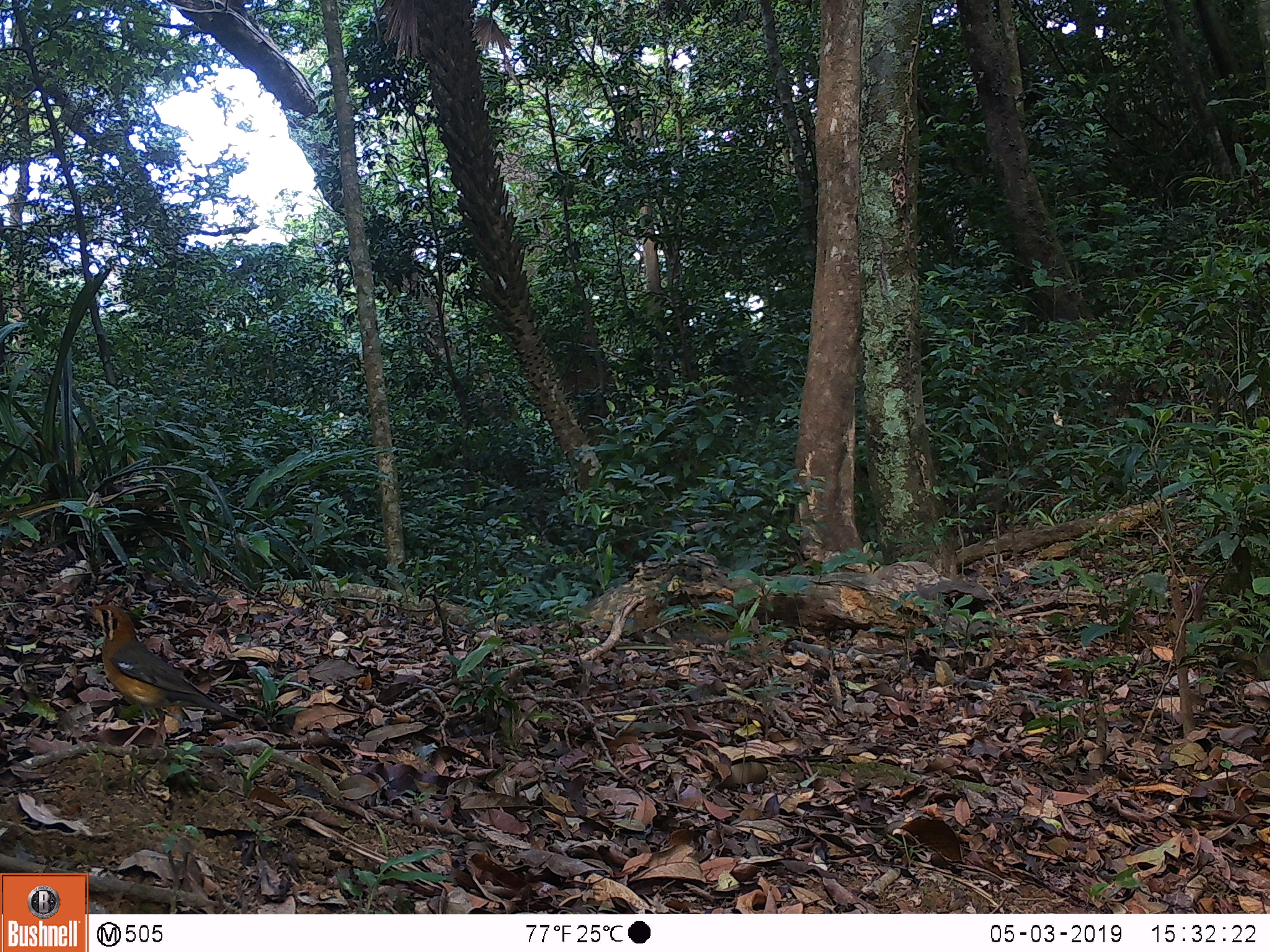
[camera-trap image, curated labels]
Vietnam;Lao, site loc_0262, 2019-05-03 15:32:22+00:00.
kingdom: Animalia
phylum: Chordata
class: Aves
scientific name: Aves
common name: bird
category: unidentified bird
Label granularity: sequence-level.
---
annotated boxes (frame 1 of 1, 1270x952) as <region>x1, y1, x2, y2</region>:
unidentified bird: <region>78, 605, 244, 758</region>